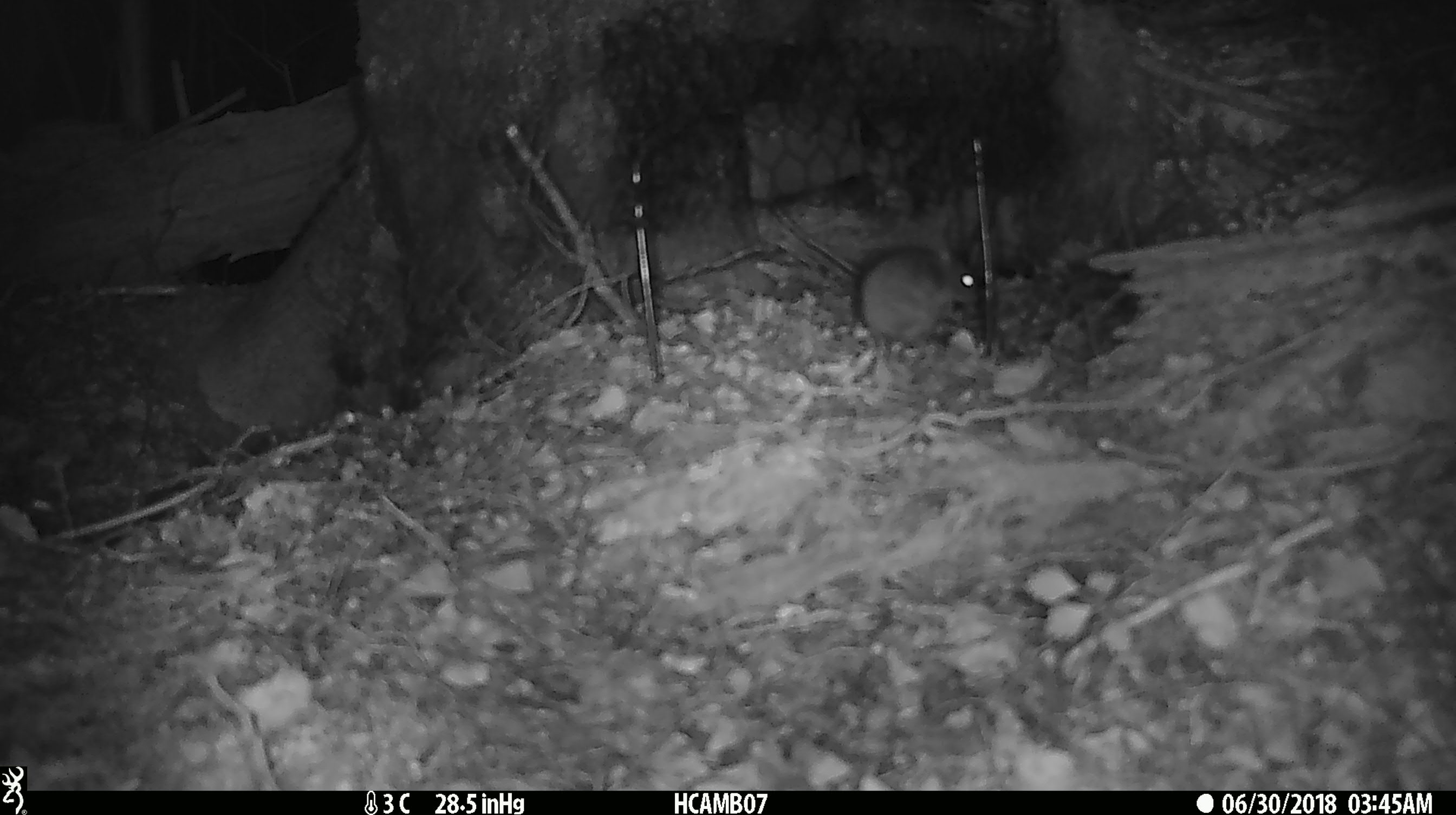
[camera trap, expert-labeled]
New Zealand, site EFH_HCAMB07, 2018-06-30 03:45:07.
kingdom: Animalia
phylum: Chordata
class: Mammalia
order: Rodentia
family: Muridae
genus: Mus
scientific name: Mus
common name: mouse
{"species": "mouse (Mus)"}